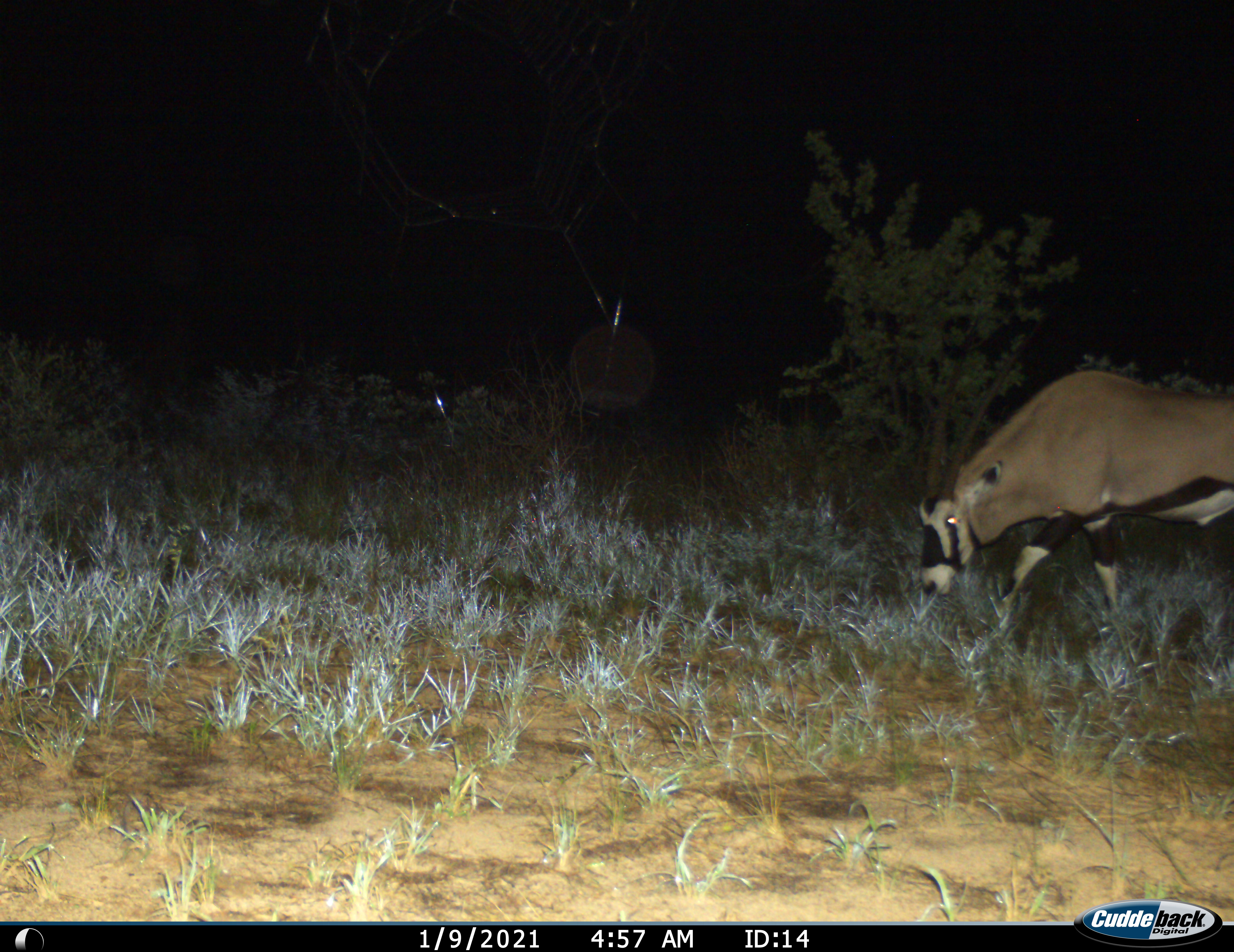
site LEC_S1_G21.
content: unidentified animal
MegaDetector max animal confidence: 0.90